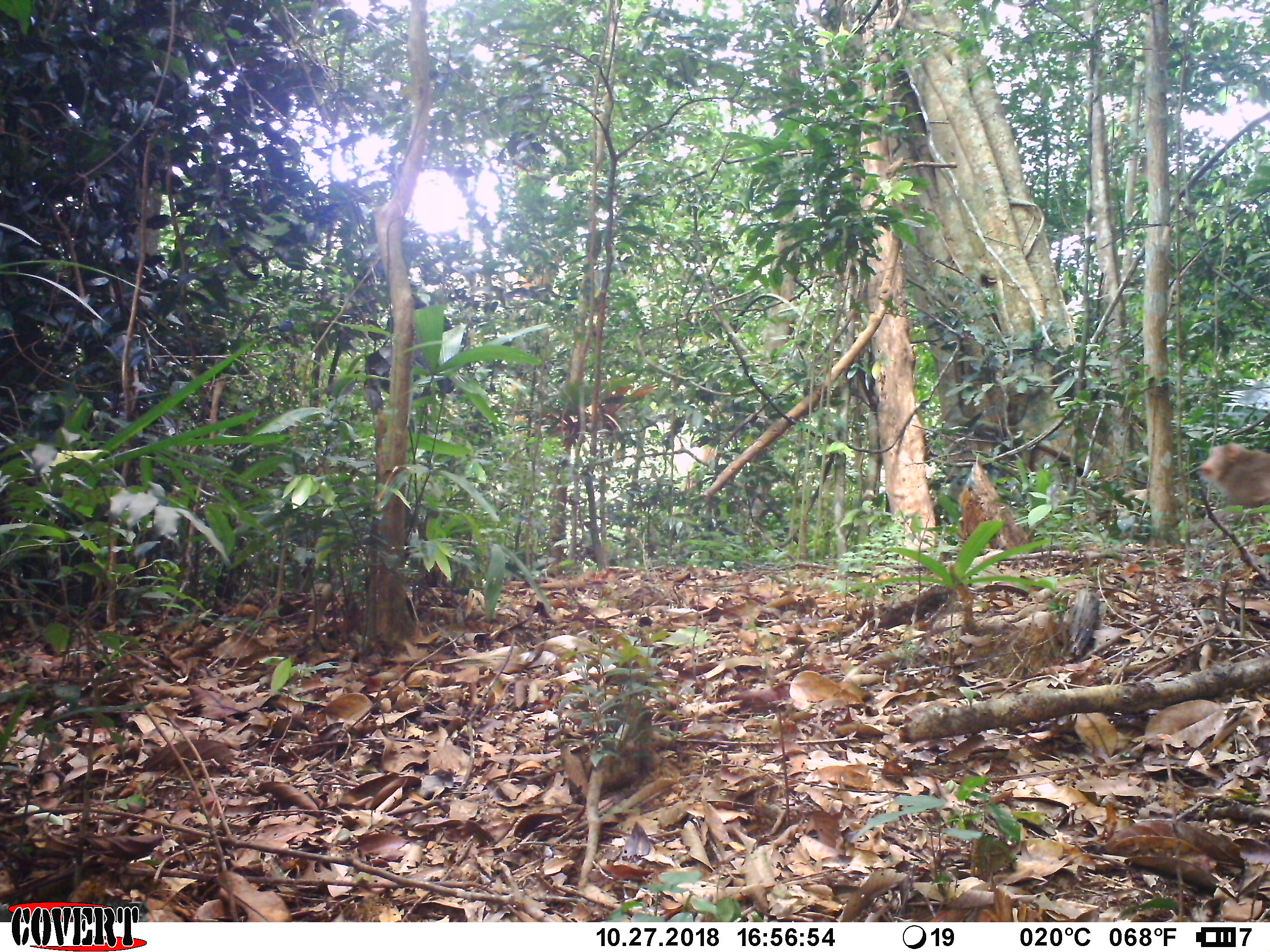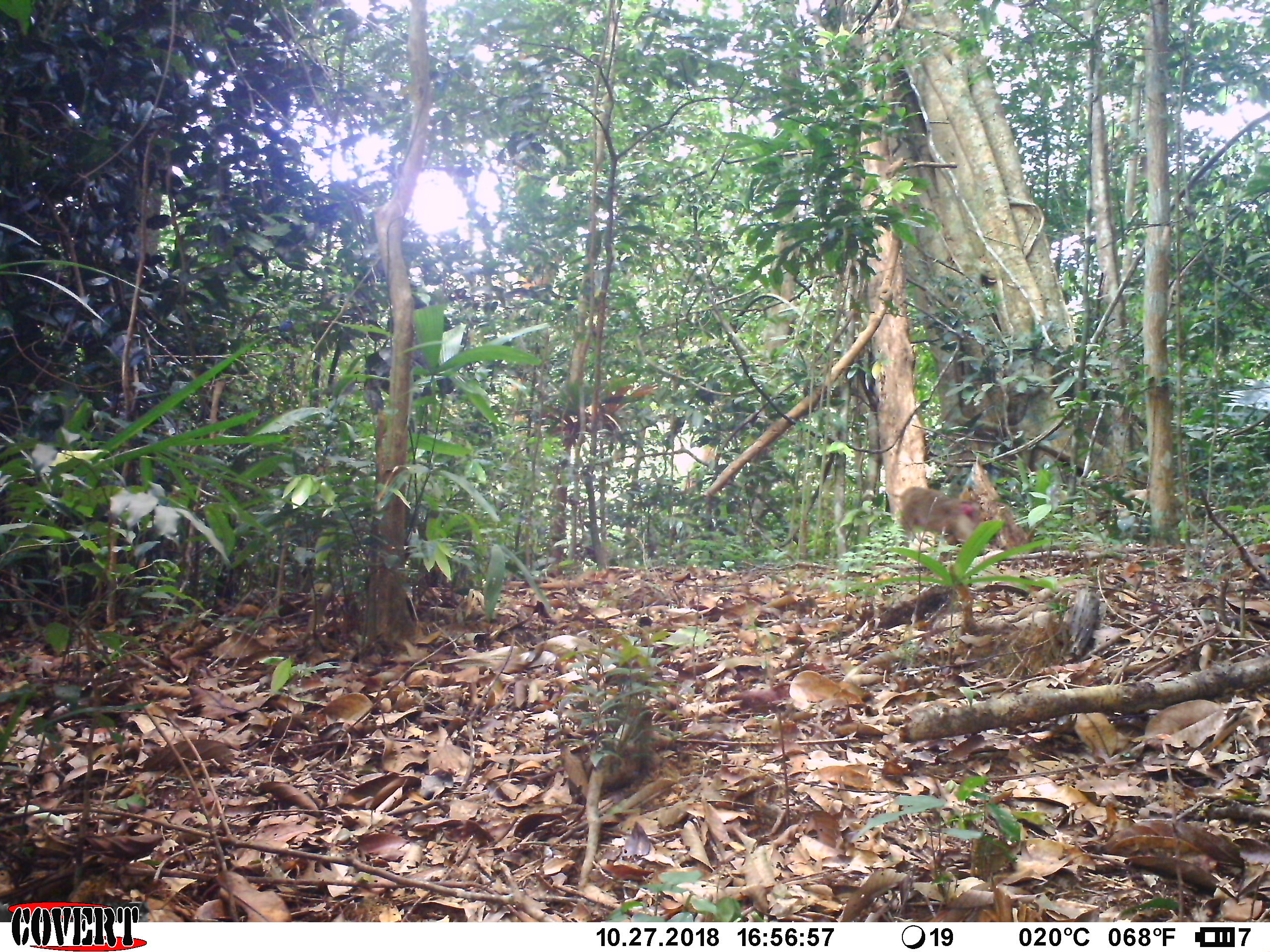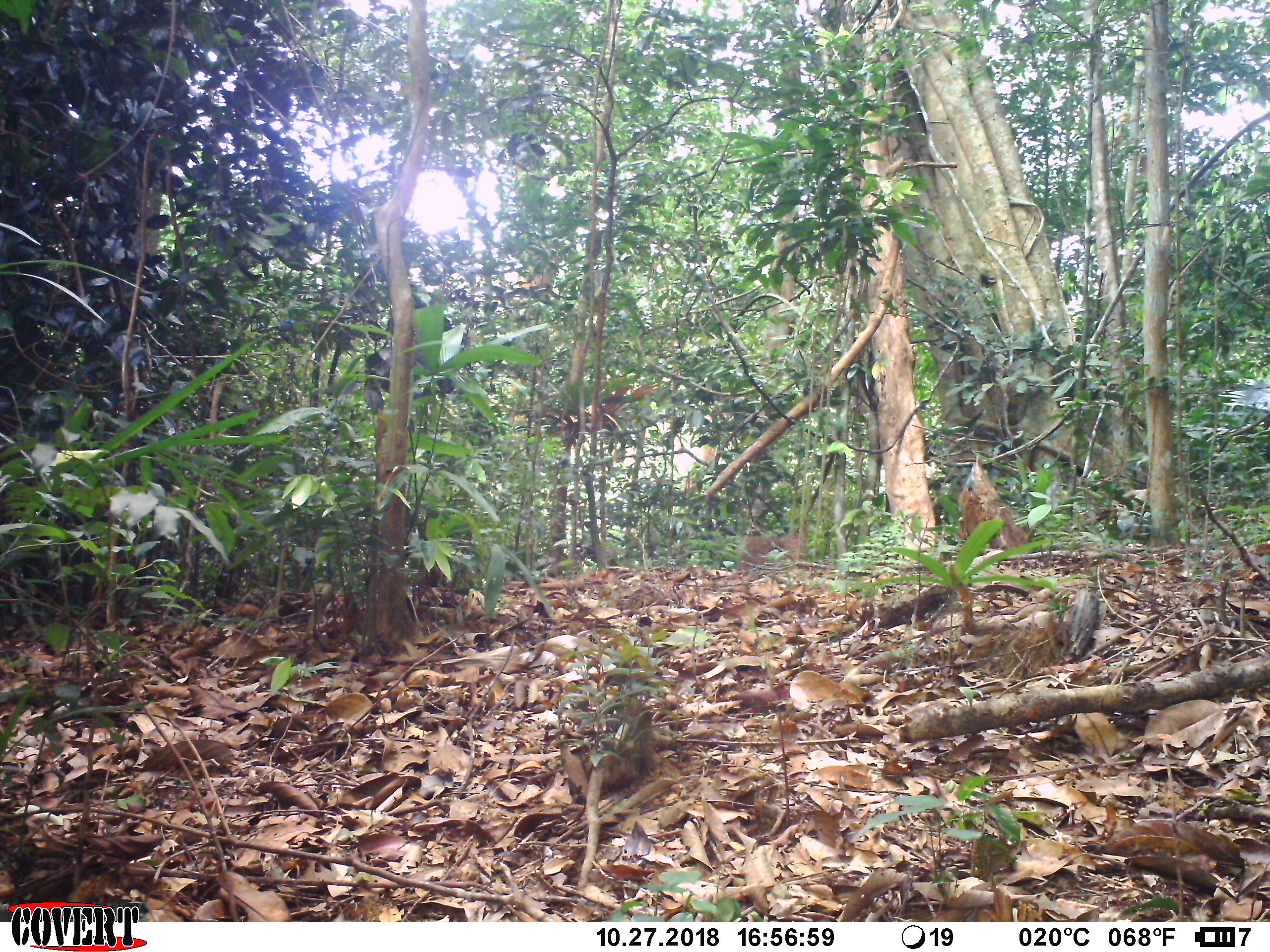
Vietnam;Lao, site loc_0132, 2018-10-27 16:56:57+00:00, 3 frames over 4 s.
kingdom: Animalia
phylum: Chordata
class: Mammalia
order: Primates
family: Cercopithecidae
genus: Macaca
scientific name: Macaca nemestrina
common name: pig-tailed macaque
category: pig tailed macaque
Pig tailed macaque (pig-tailed macaque) (Macaca nemestrina). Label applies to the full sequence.